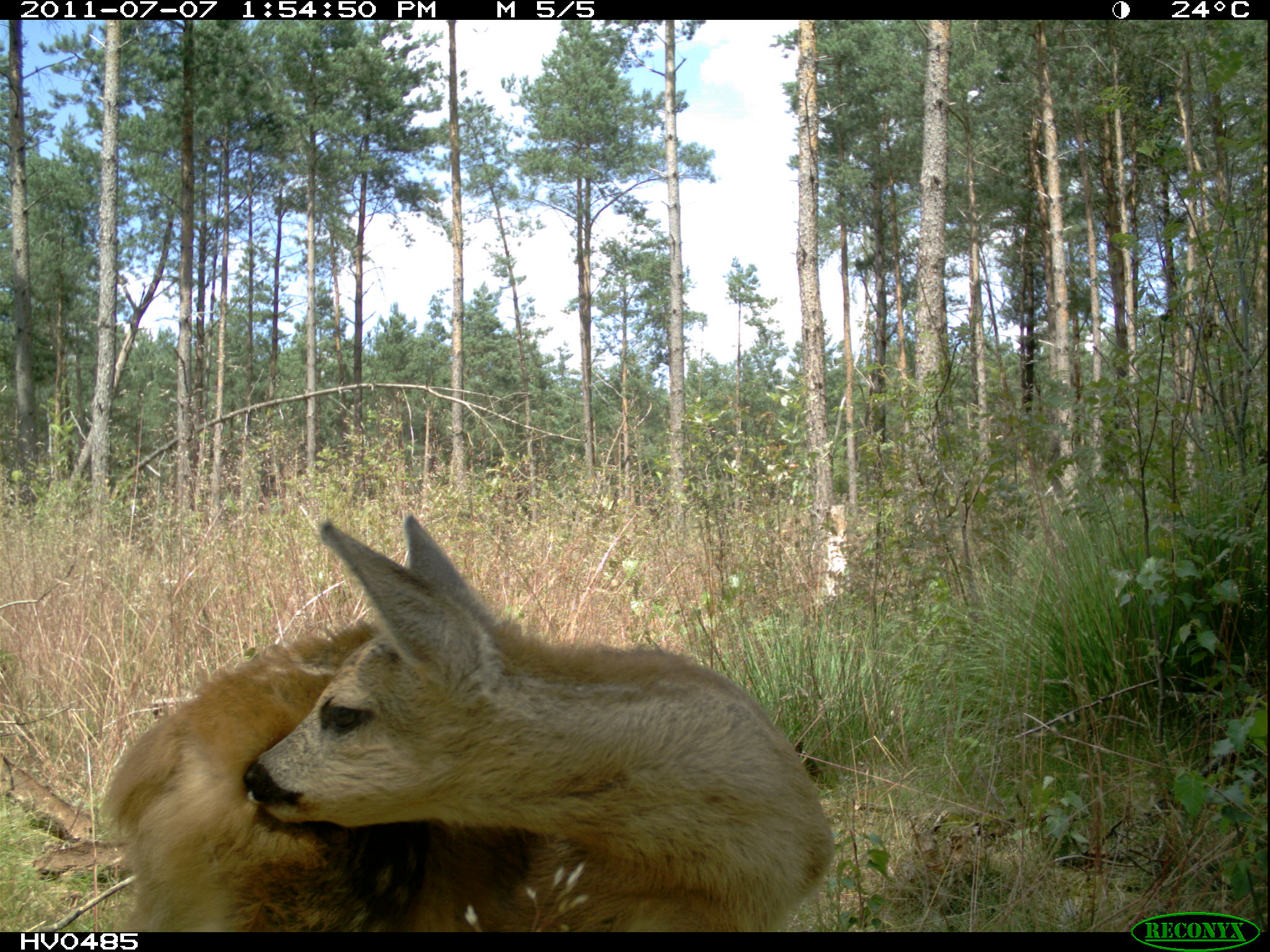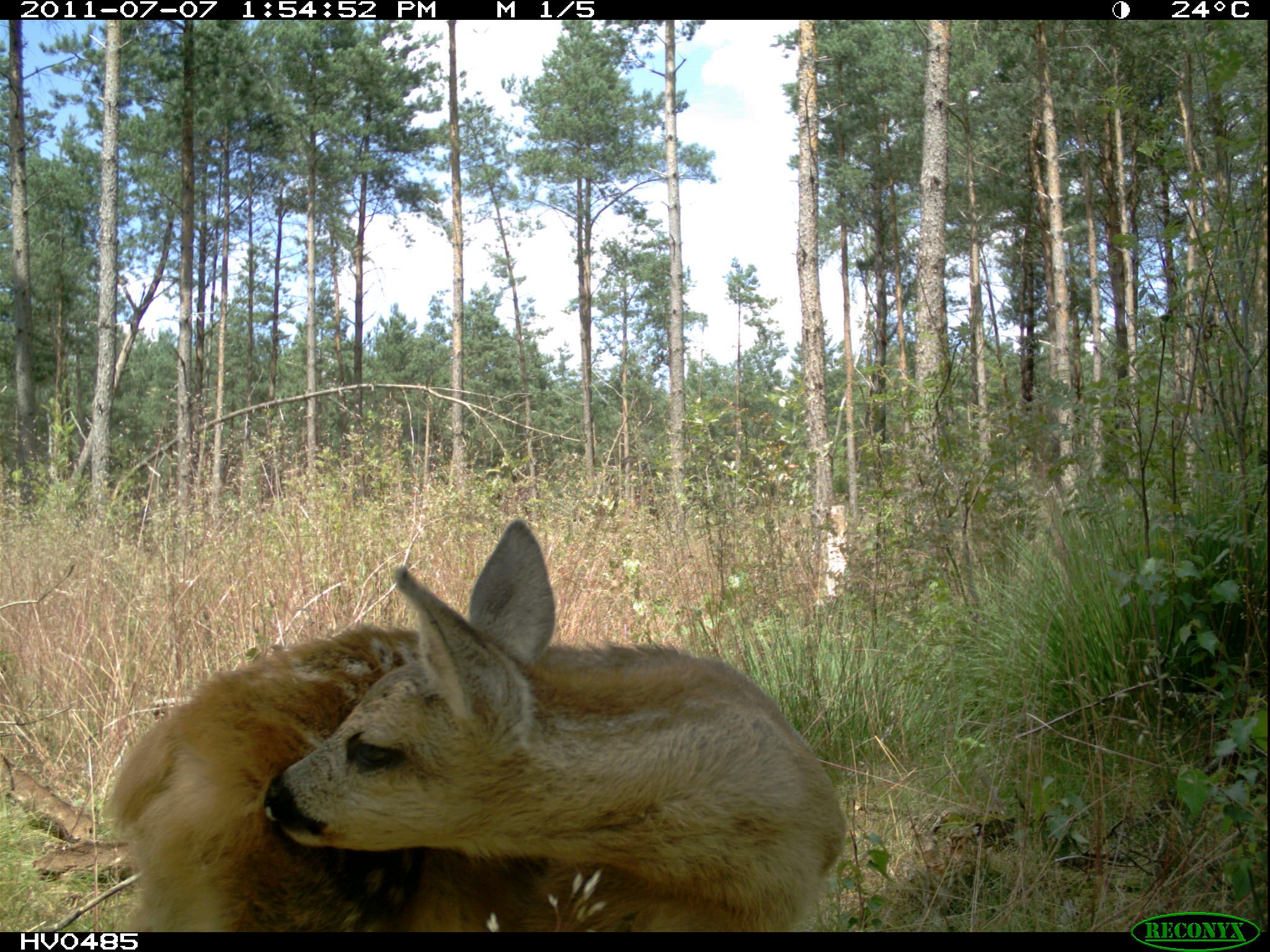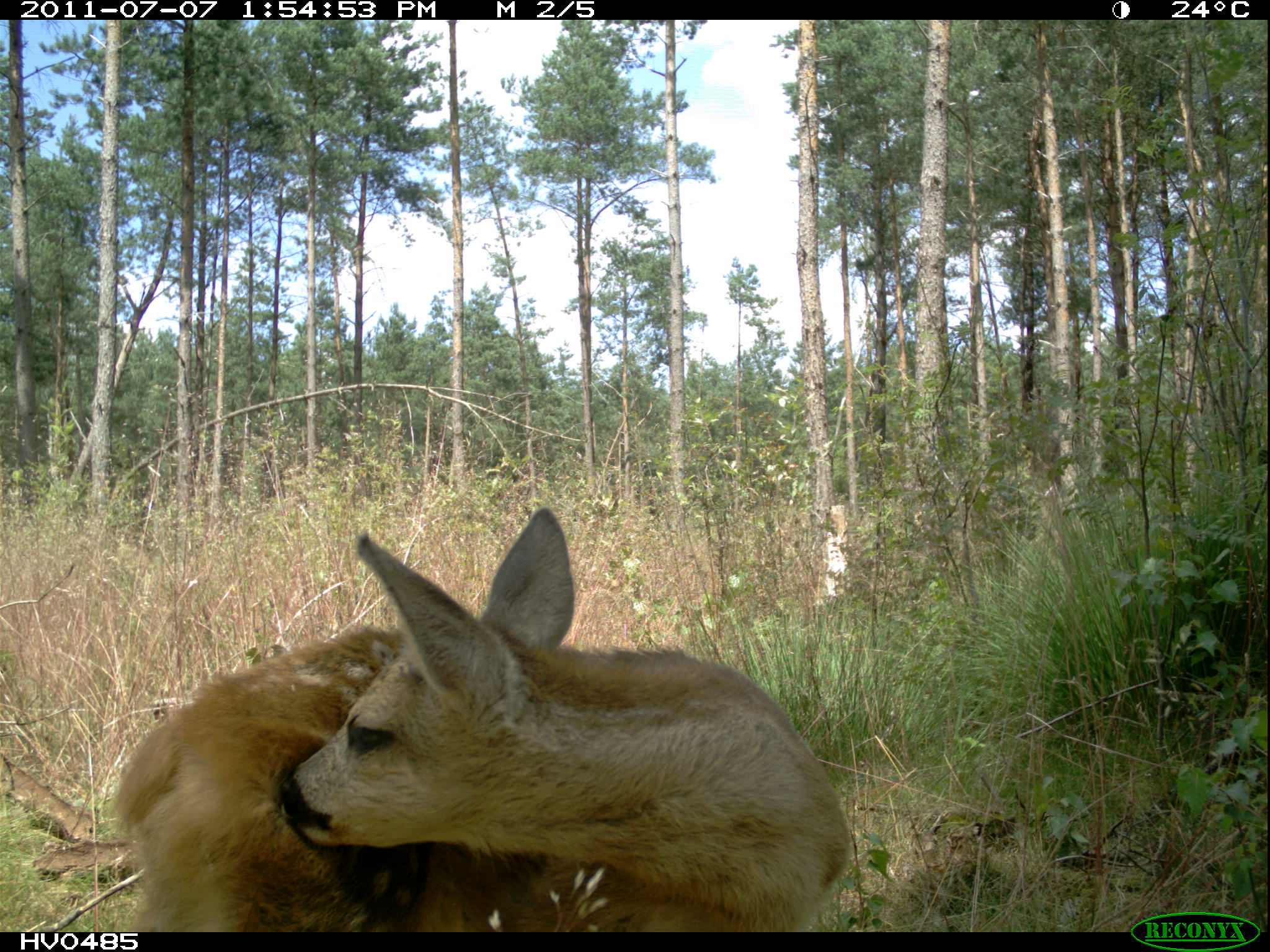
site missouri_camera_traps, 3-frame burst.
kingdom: Animalia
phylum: Chordata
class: Mammalia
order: Artiodactyla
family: Cervidae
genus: Capreolus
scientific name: Capreolus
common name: roe deer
Roe deer (Capreolus). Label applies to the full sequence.